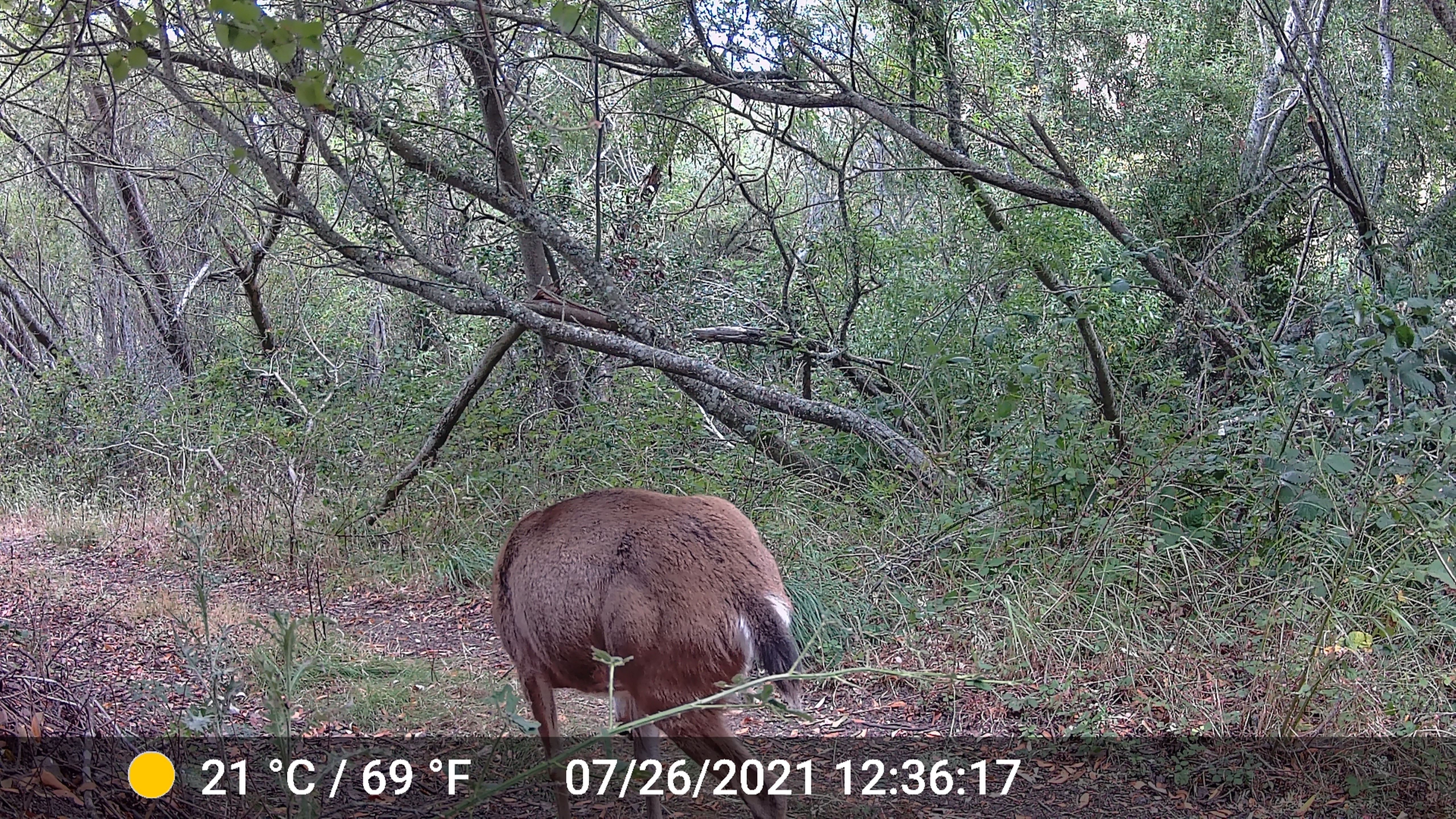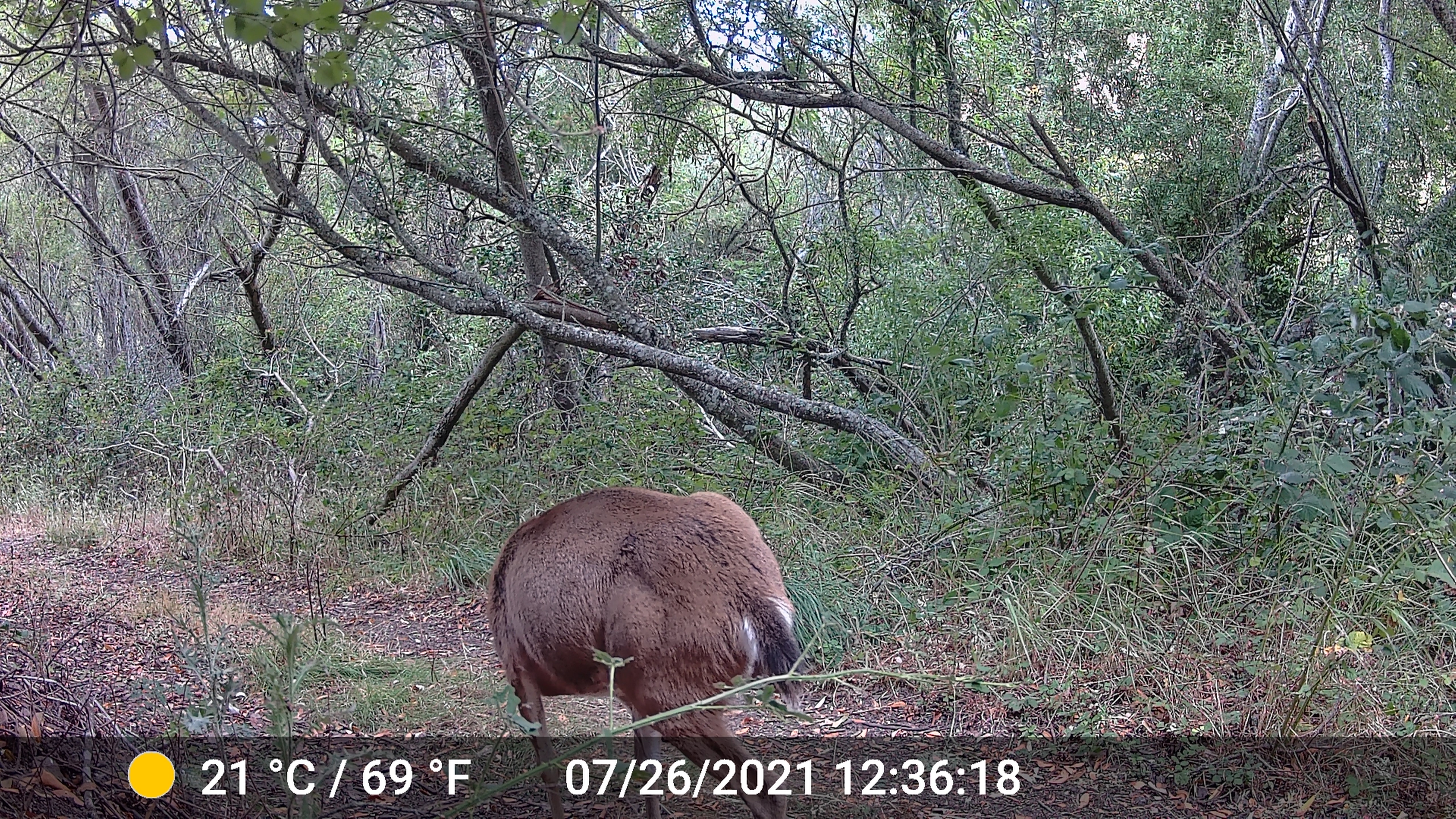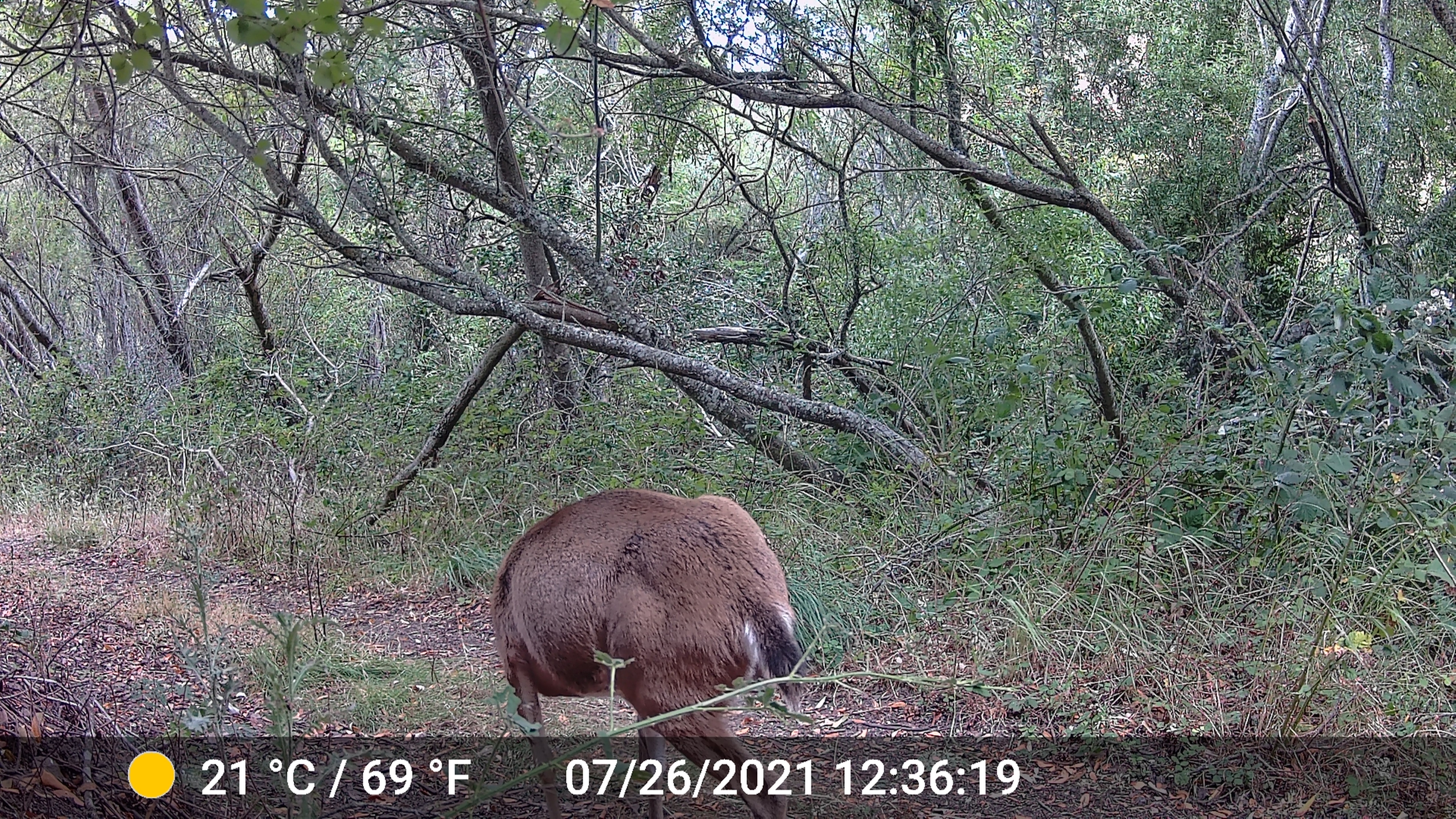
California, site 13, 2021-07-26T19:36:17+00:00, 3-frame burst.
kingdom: Animalia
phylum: Chordata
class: Mammalia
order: Artiodactyla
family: Cervidae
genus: Odocoileus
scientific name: Odocoileus hemionus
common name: mule deer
Mule deer (Odocoileus hemionus).